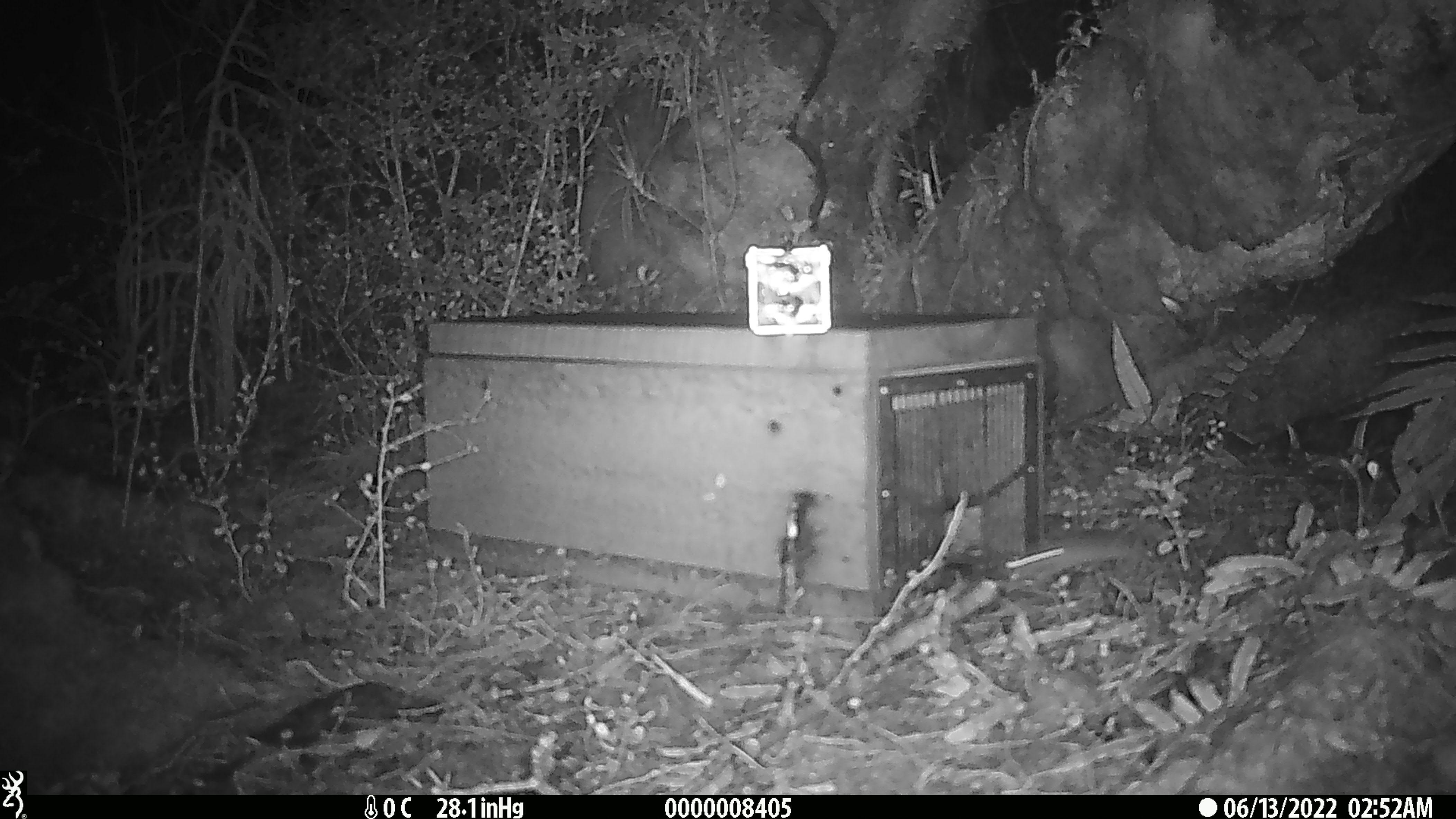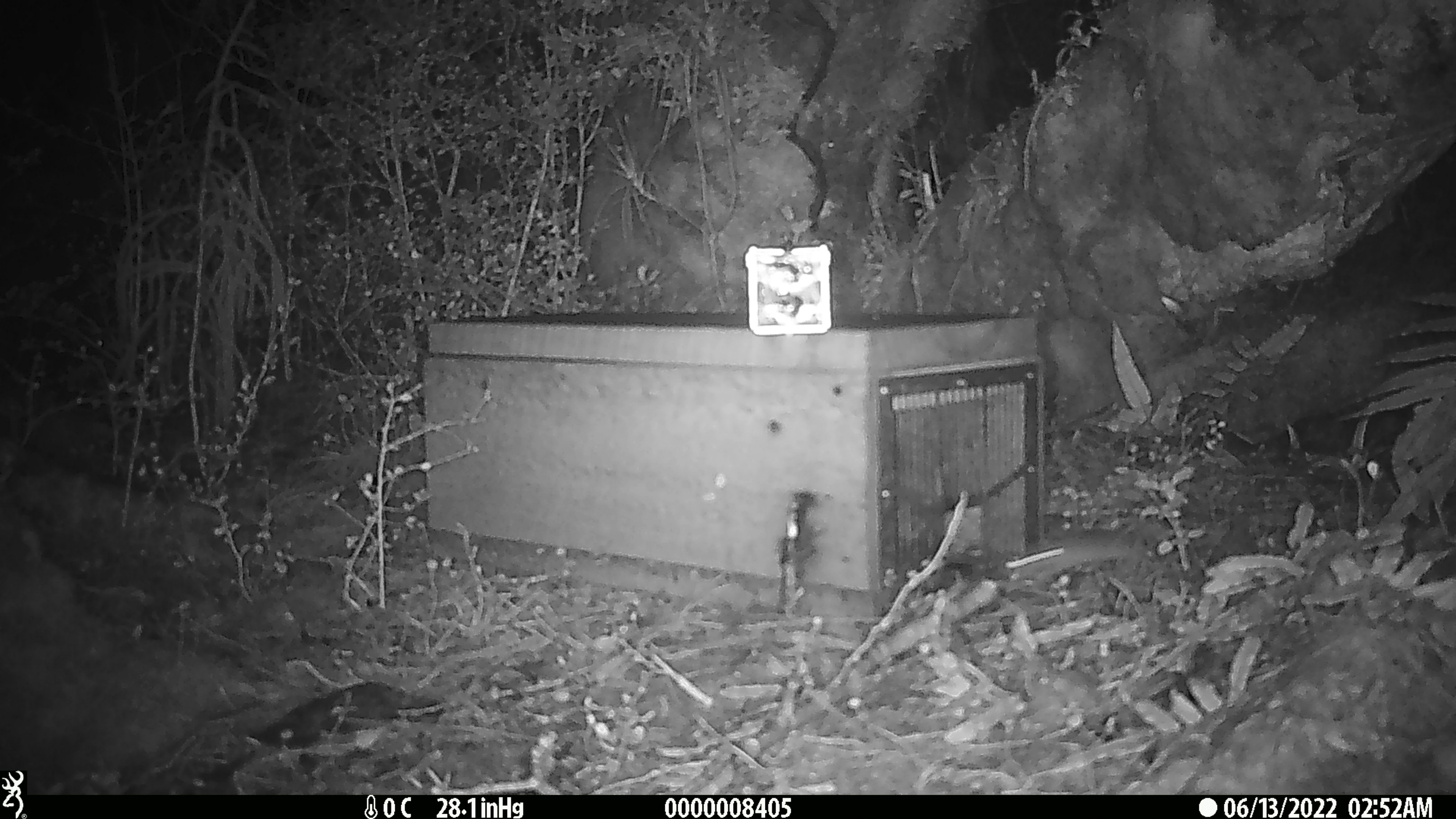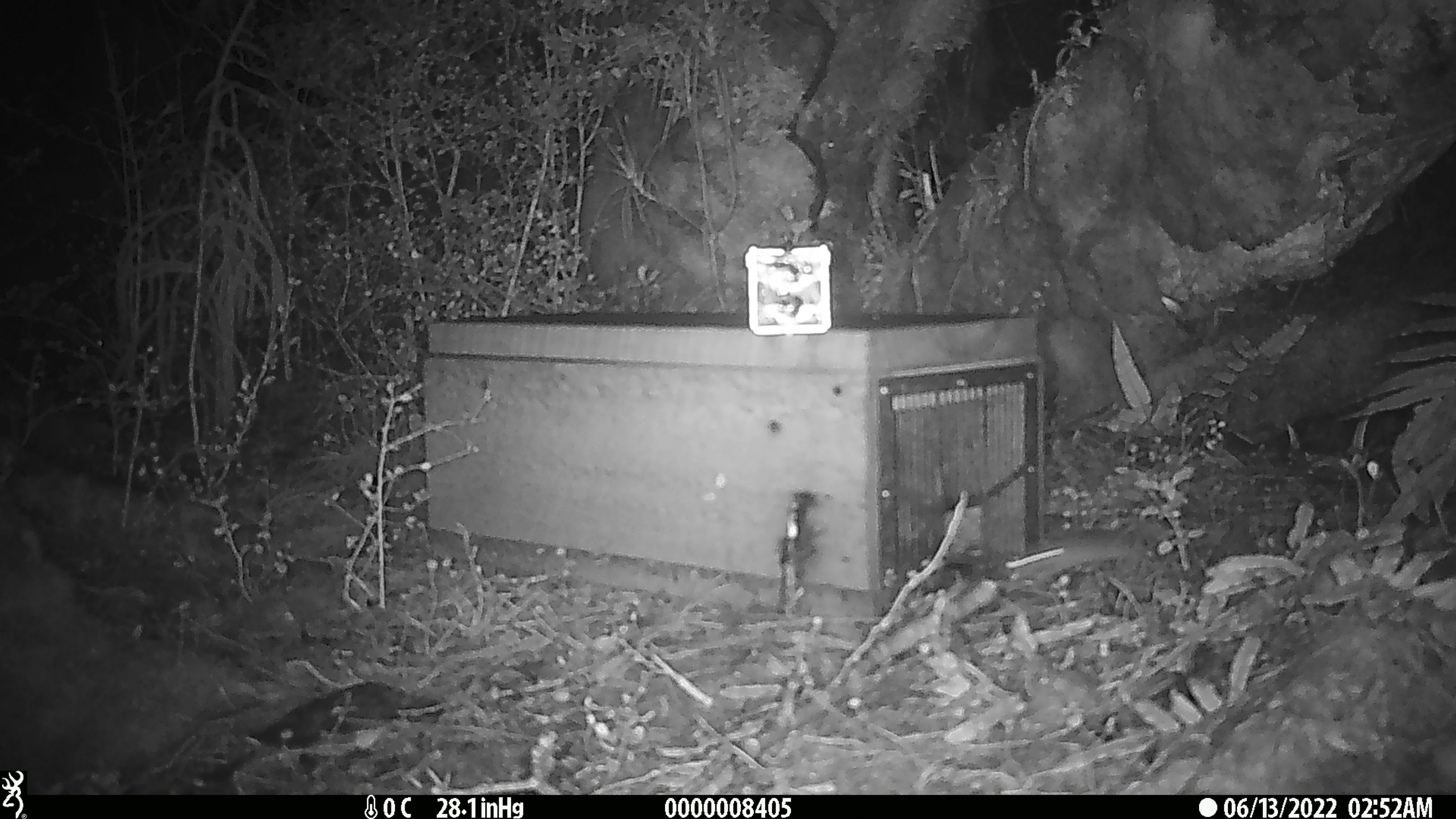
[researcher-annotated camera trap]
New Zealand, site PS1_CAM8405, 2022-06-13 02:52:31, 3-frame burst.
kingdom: Animalia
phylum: Chordata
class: Mammalia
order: Rodentia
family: Muridae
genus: Mus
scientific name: Mus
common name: mouse